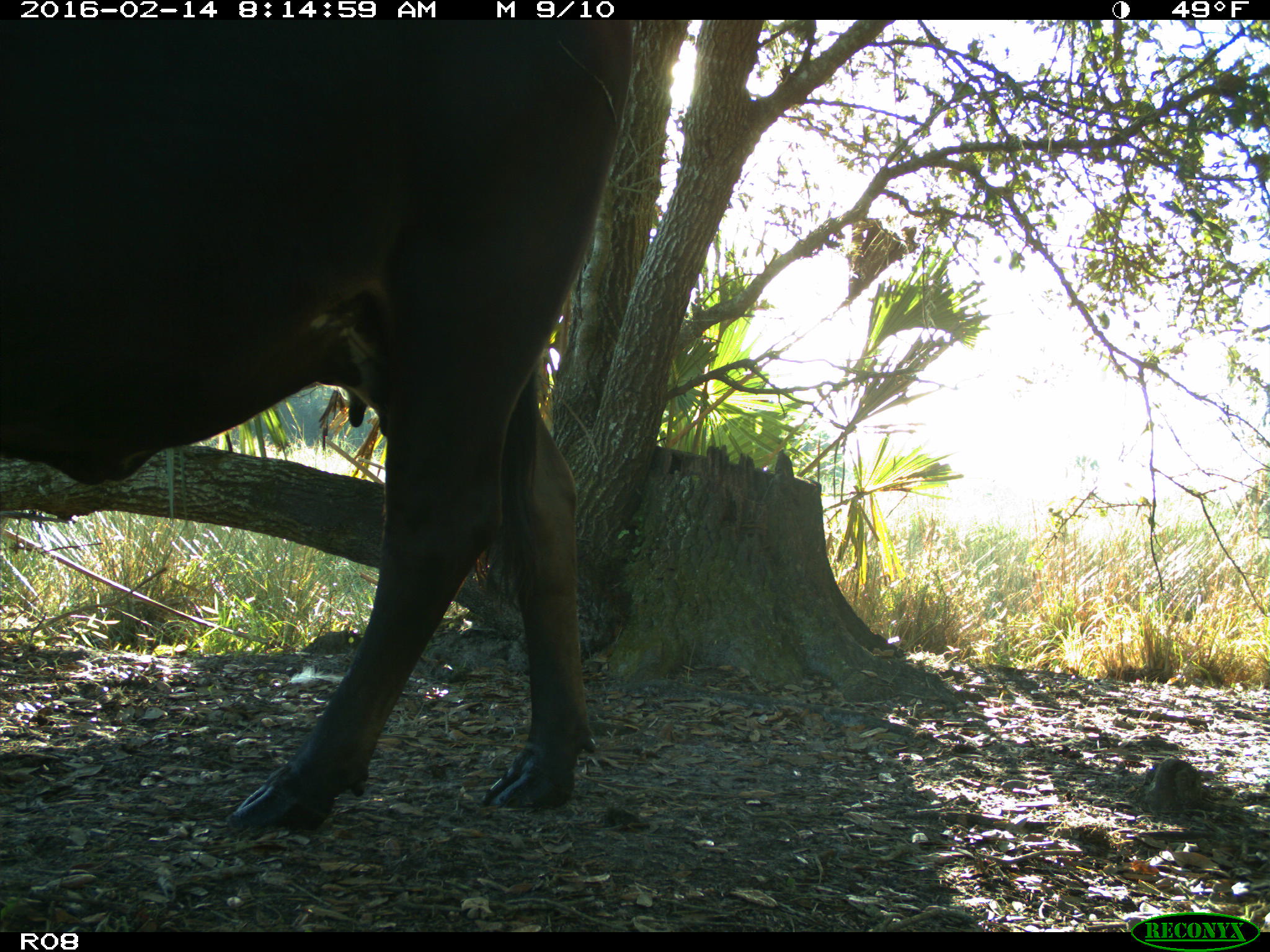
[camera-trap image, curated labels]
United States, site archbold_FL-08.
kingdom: Animalia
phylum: Chordata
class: Mammalia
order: Artiodactyla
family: Bovidae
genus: Bos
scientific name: Bos taurus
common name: domestic cow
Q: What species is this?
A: Bos taurus (domestic cow).